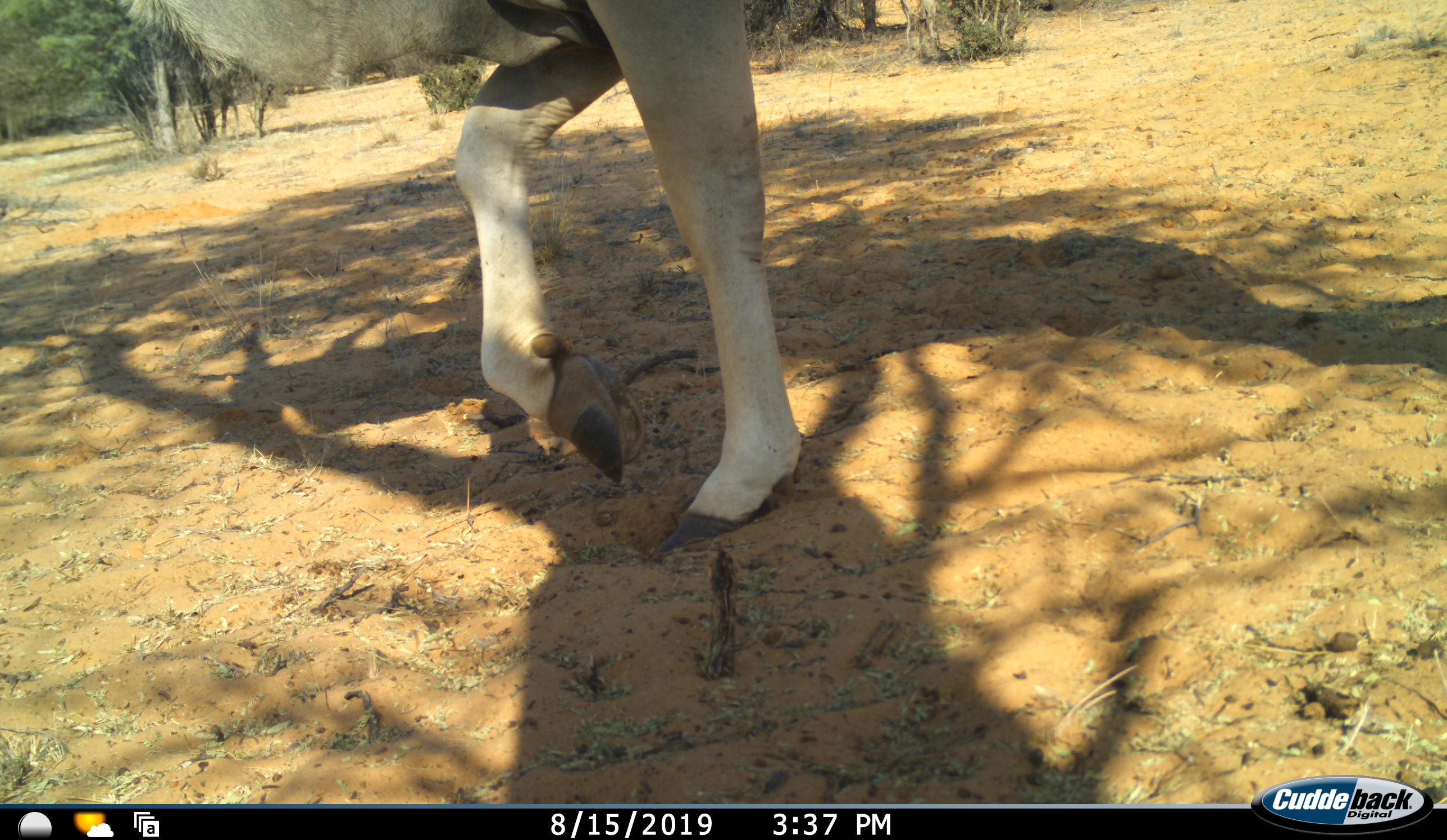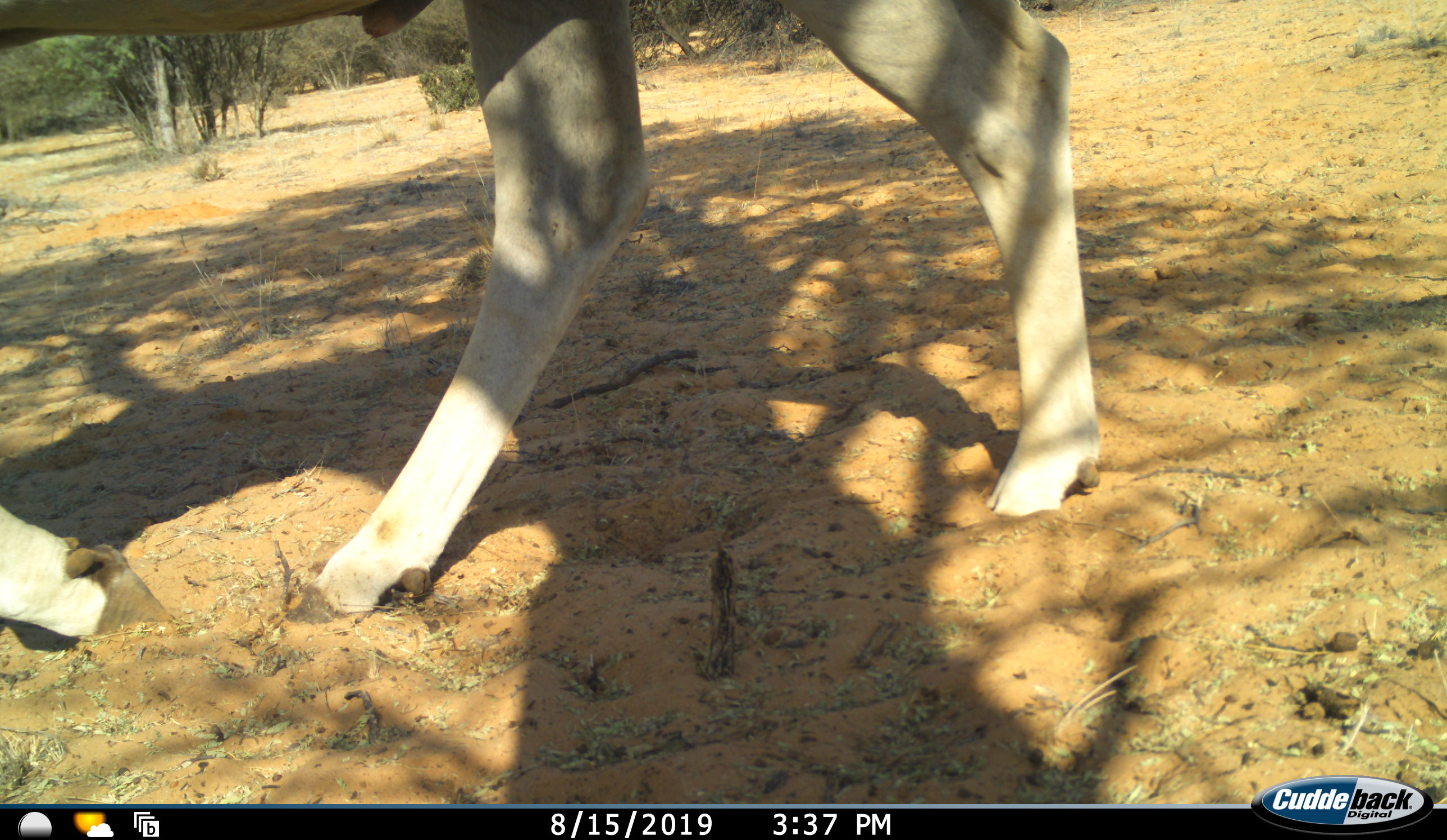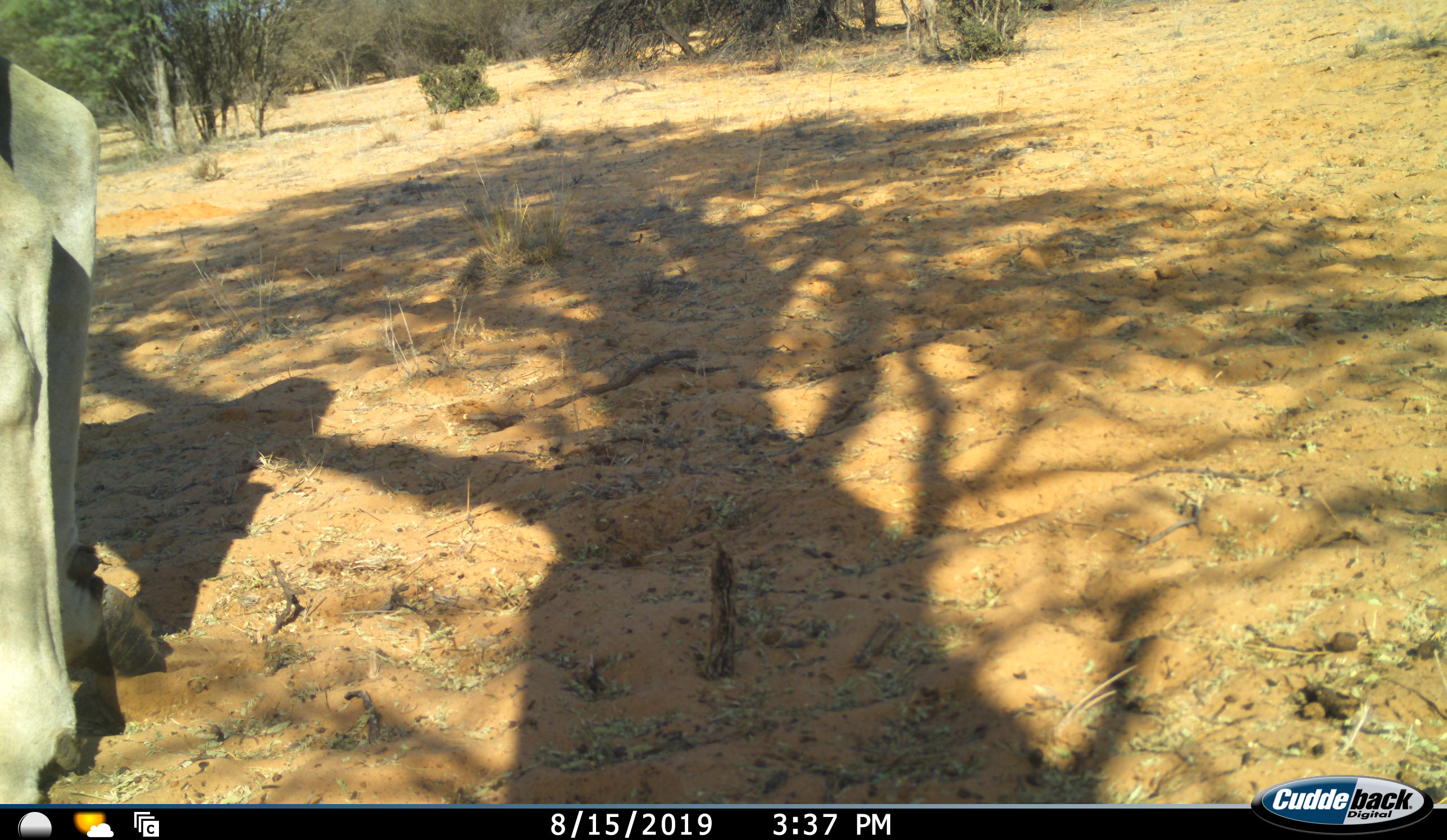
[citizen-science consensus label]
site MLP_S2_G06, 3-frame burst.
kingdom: Animalia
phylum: Chordata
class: Mammalia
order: Artiodactyla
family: Bovidae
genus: Tragelaphus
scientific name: Tragelaphus oryx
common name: eland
Eland (Tragelaphus oryx), count 1. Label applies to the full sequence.